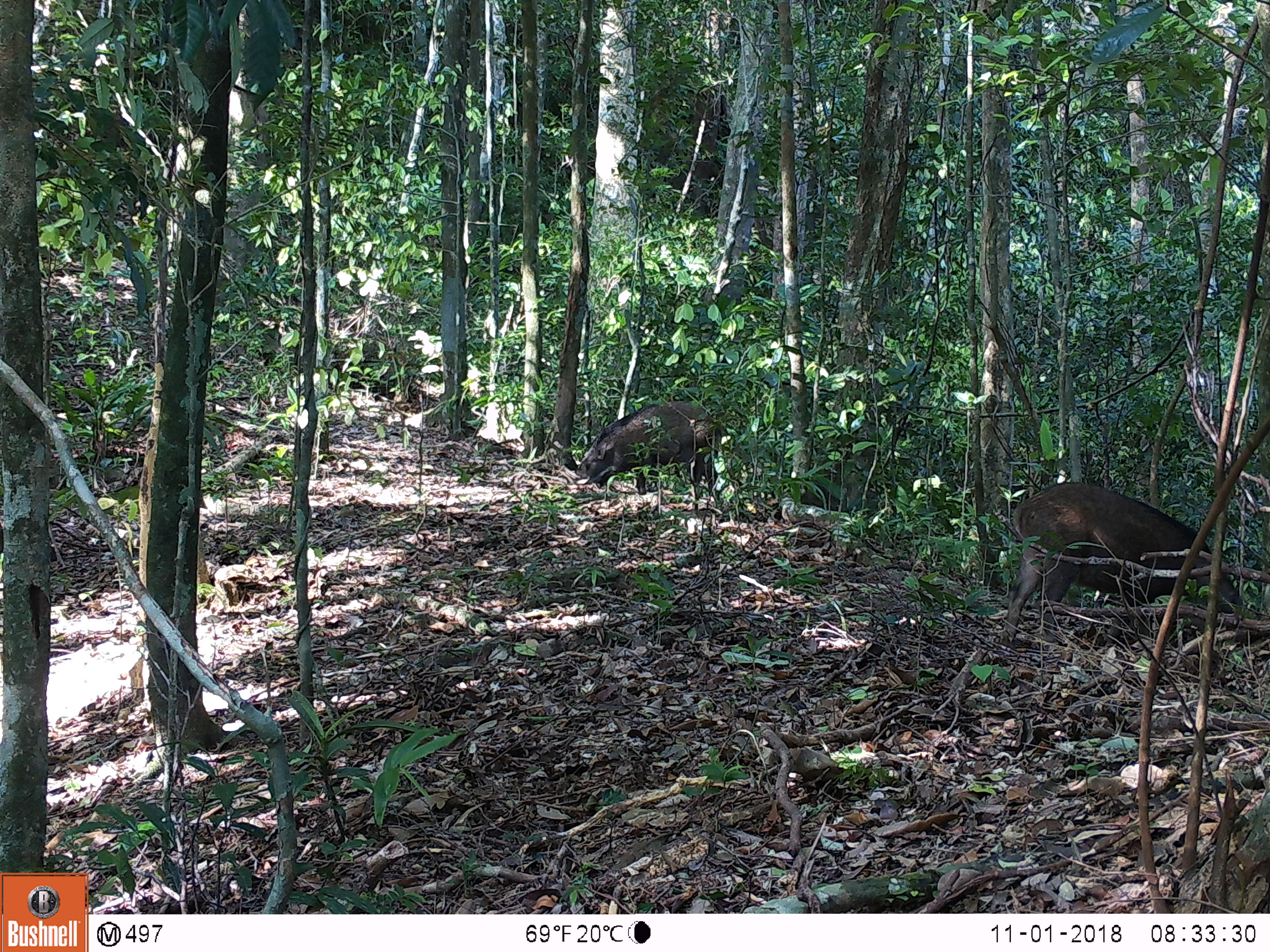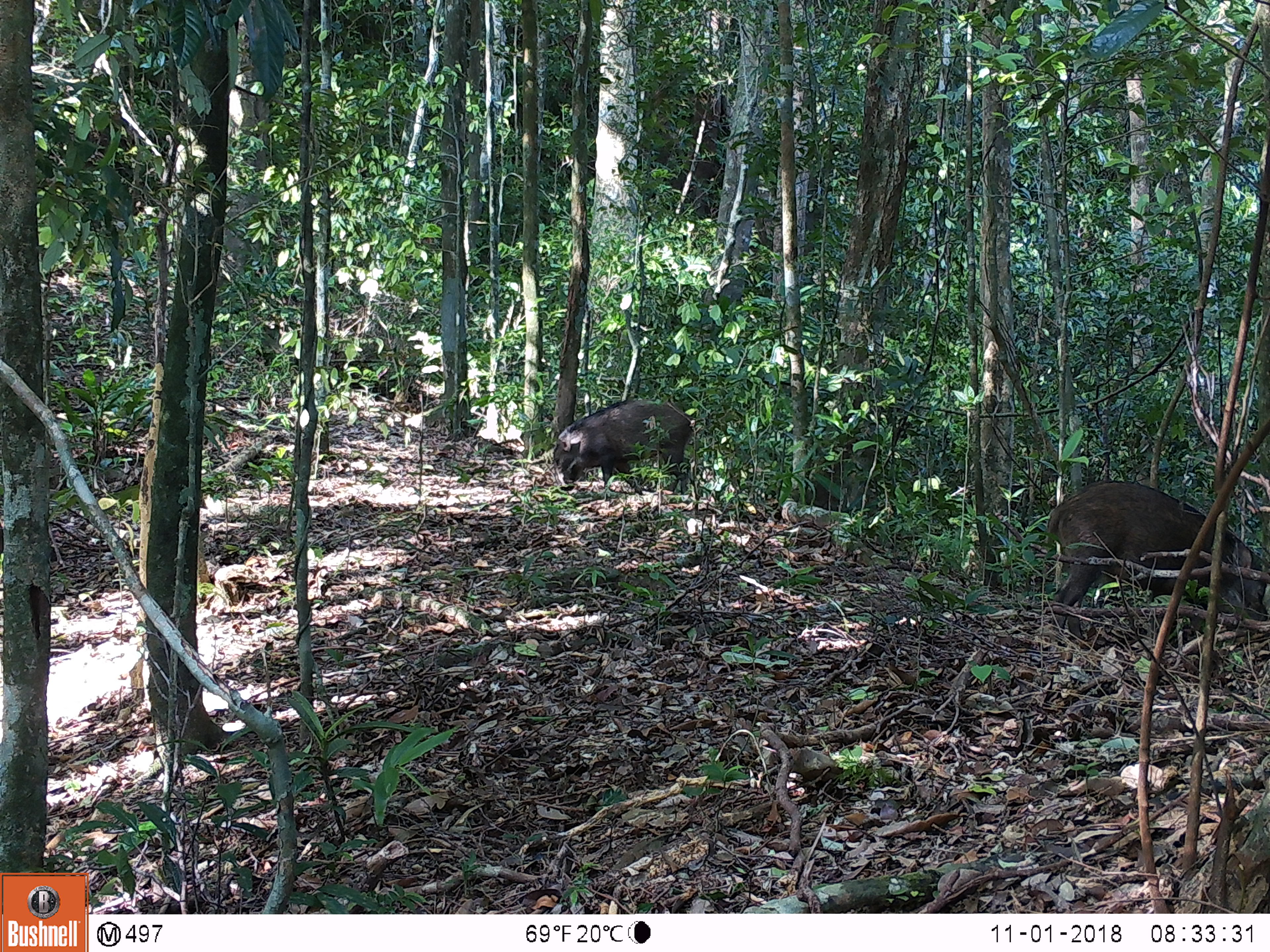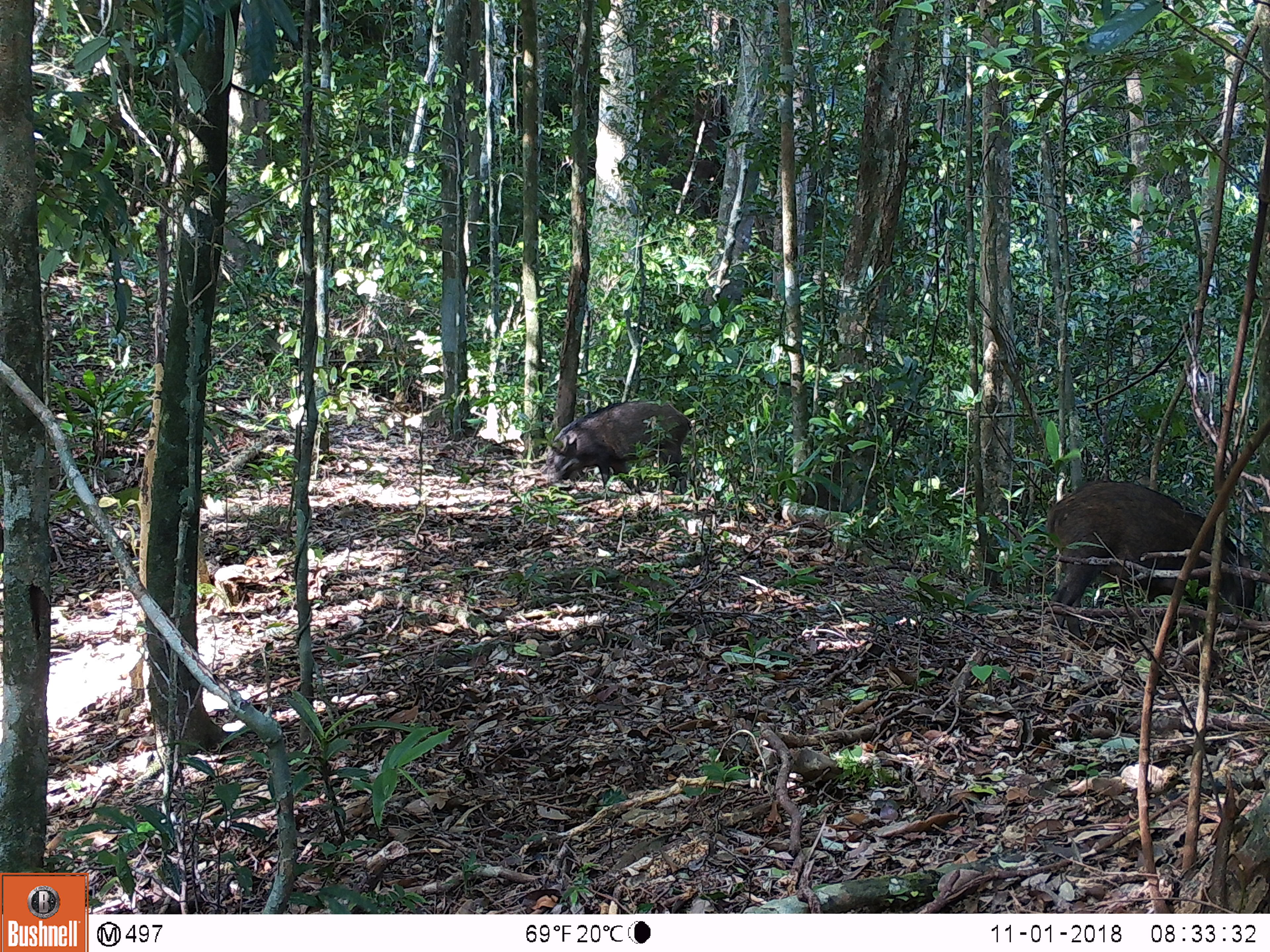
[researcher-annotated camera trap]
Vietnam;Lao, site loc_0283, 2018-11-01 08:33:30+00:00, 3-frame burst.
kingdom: Animalia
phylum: Chordata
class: Mammalia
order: Artiodactyla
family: Suidae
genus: Sus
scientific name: Sus scrofa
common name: eurasian wild pig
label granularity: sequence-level